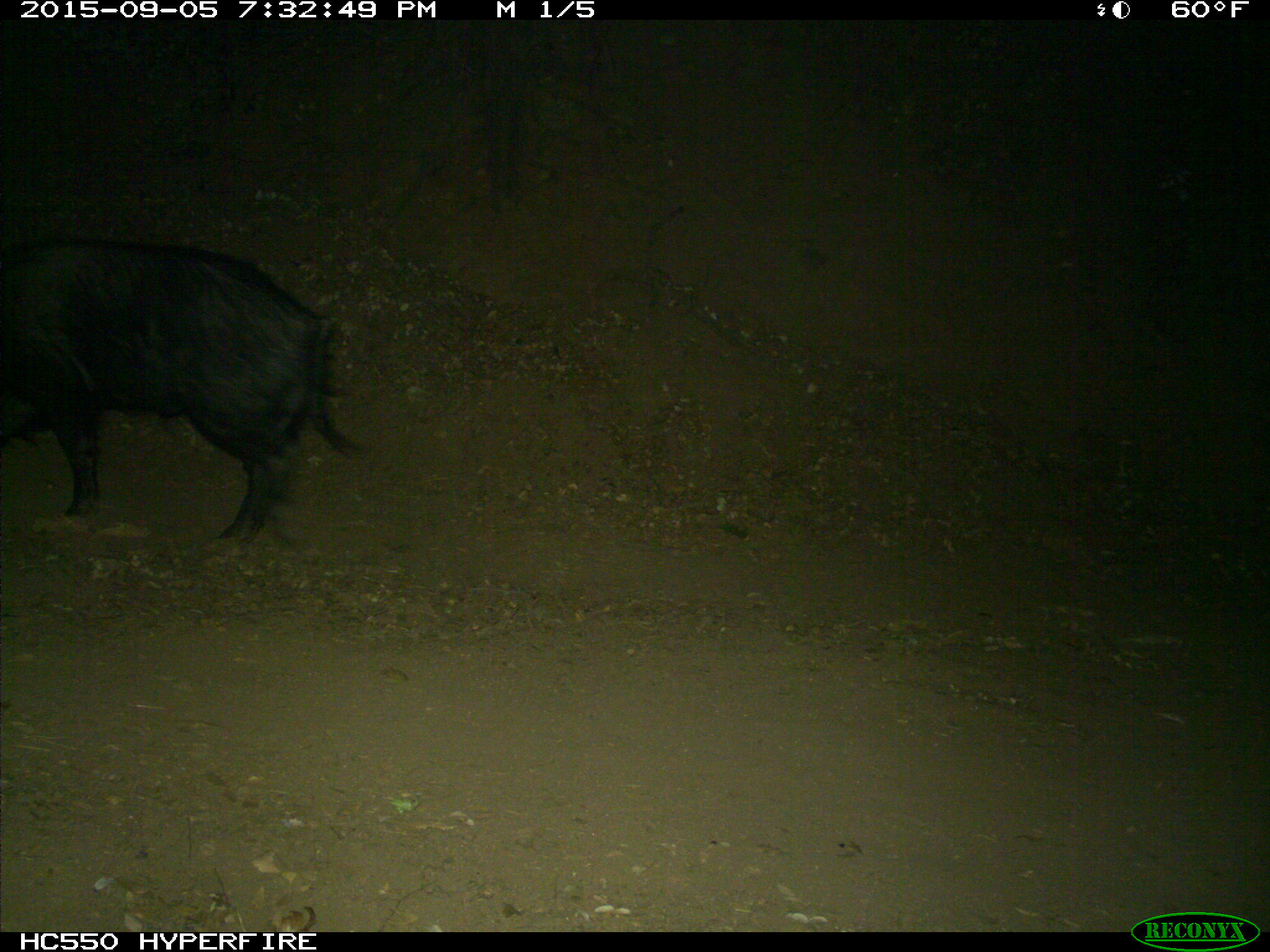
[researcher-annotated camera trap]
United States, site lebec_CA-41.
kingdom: Animalia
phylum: Chordata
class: Mammalia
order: Artiodactyla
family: Suidae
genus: Sus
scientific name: Sus scrofa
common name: wild boar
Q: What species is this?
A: Sus scrofa (wild boar).